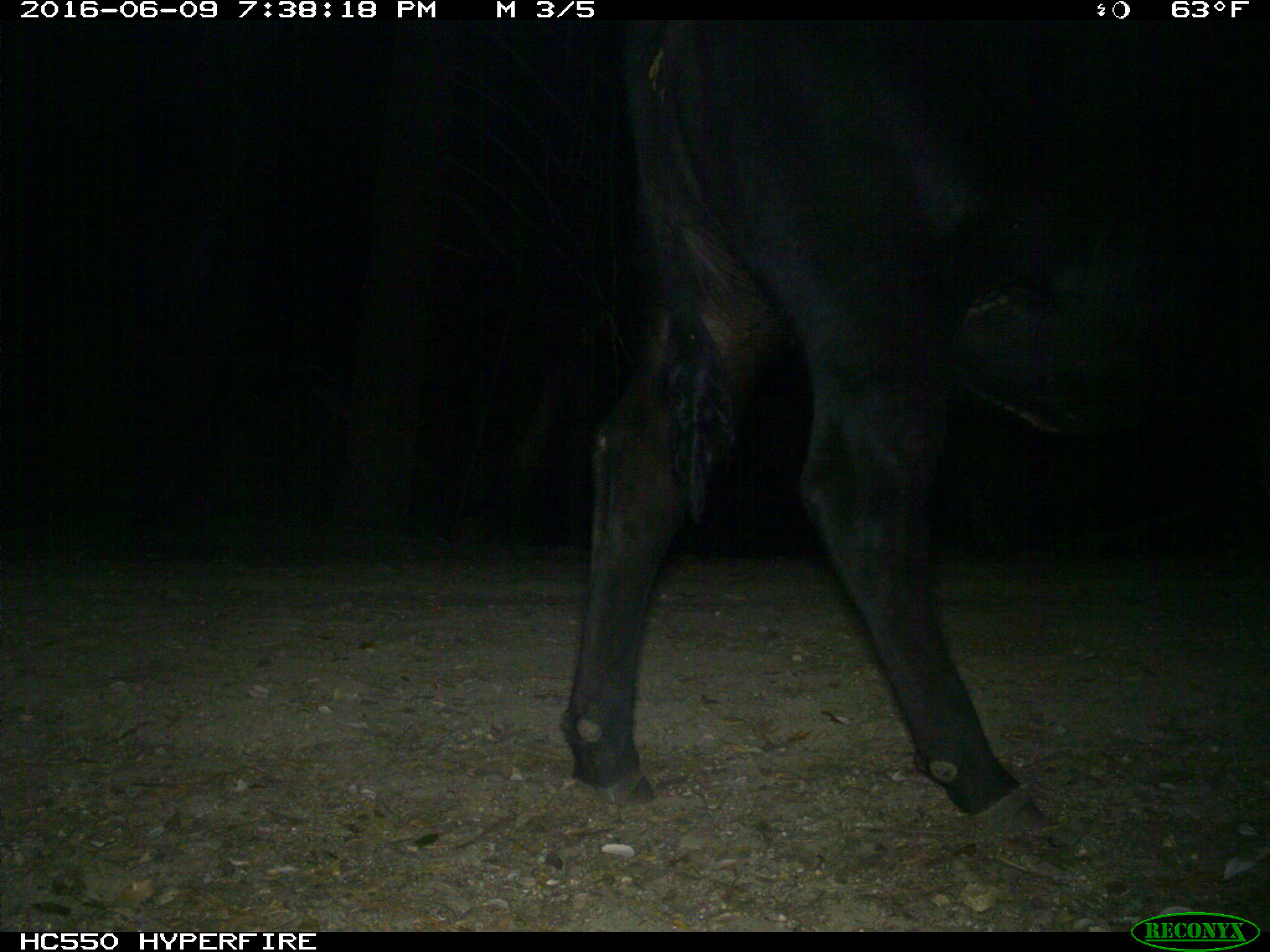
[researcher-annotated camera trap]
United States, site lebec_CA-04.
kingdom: Animalia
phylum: Chordata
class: Mammalia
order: Artiodactyla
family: Bovidae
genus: Bos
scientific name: Bos taurus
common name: domestic cow